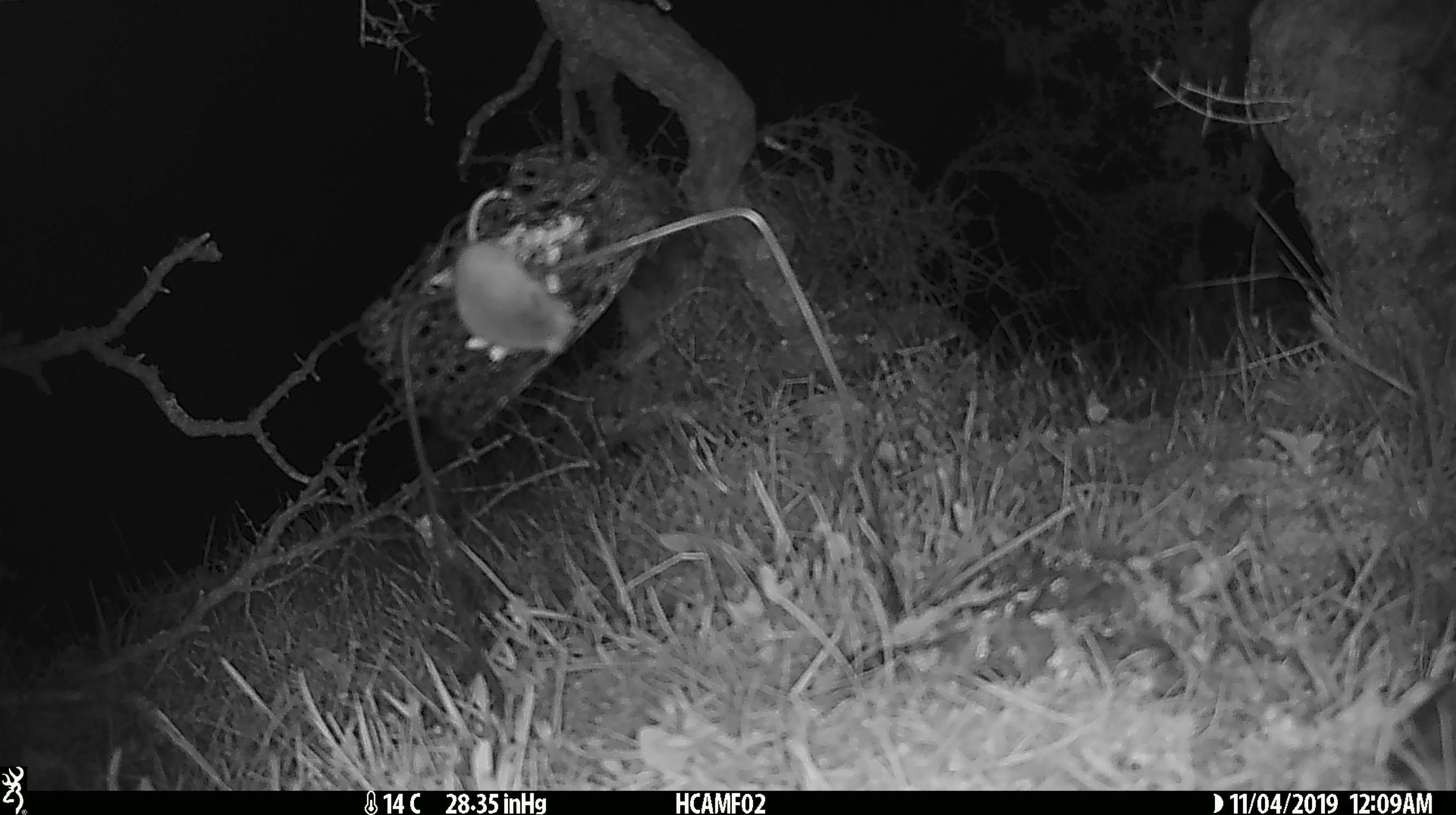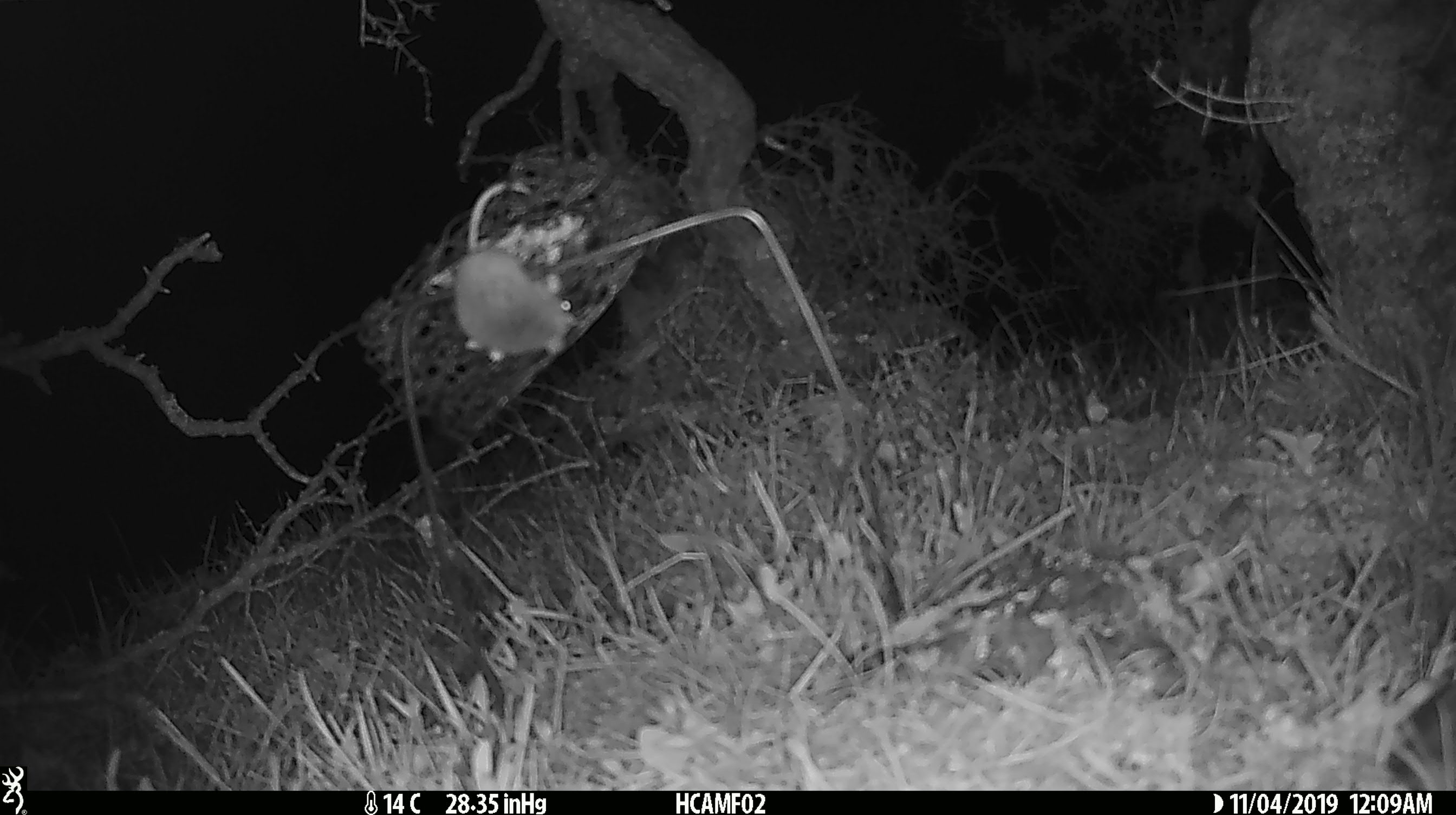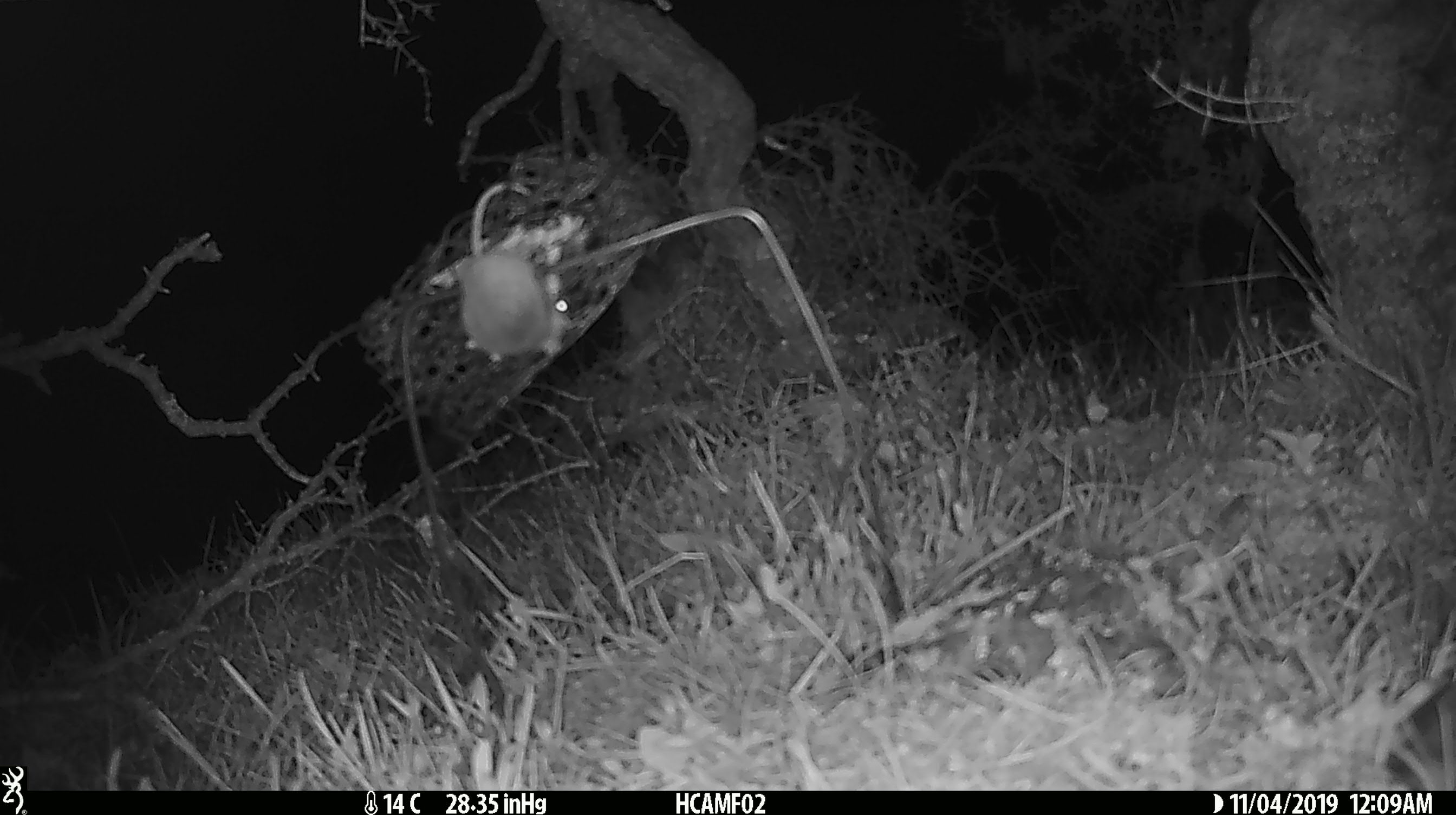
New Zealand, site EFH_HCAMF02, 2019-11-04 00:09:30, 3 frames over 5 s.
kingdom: Animalia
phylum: Chordata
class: Mammalia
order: Rodentia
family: Muridae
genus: Mus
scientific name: Mus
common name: mouse